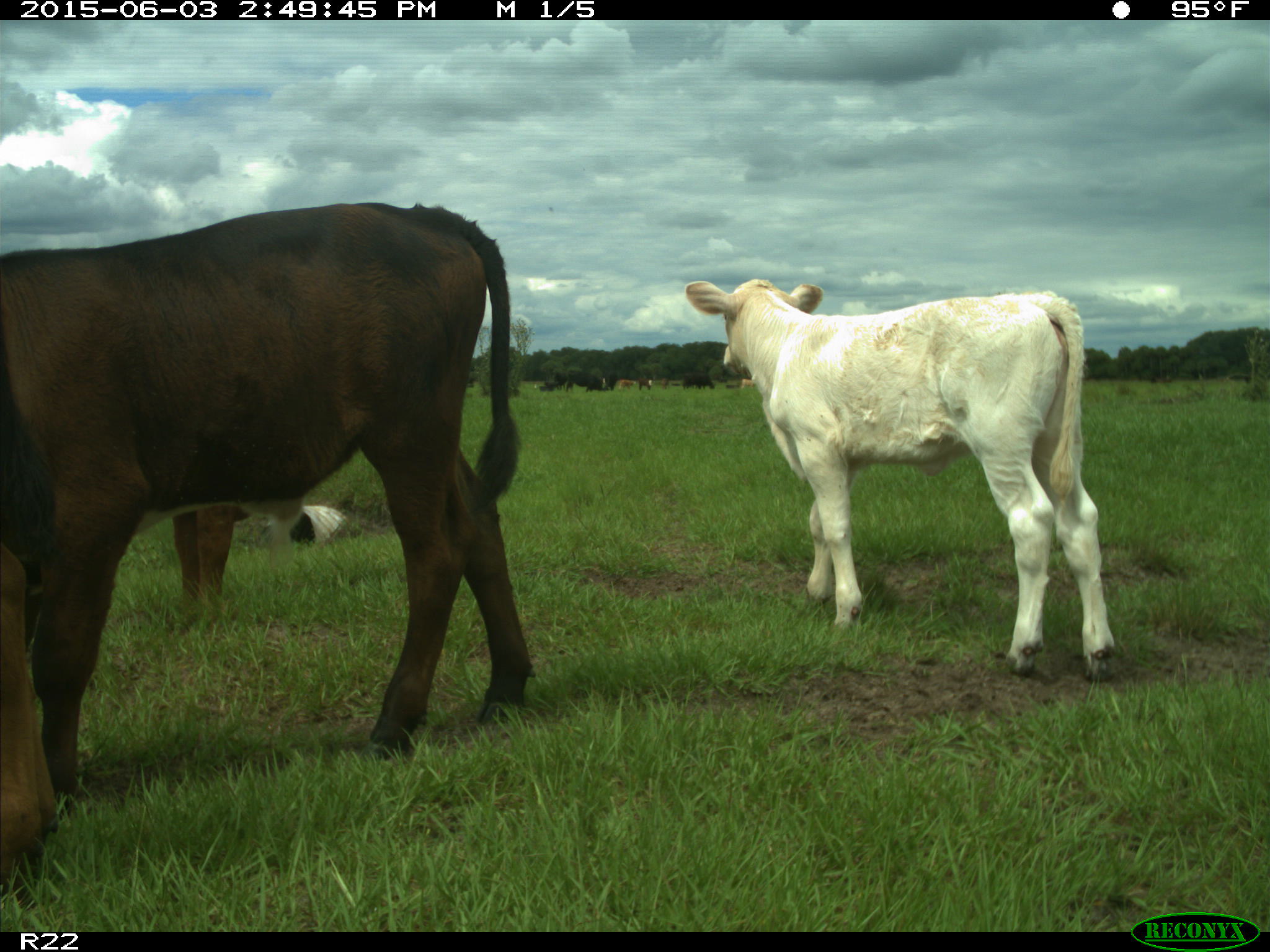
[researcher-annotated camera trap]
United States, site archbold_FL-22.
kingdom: Animalia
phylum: Chordata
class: Mammalia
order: Artiodactyla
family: Bovidae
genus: Bos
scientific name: Bos taurus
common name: domestic cow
Bos taurus (domestic cow).